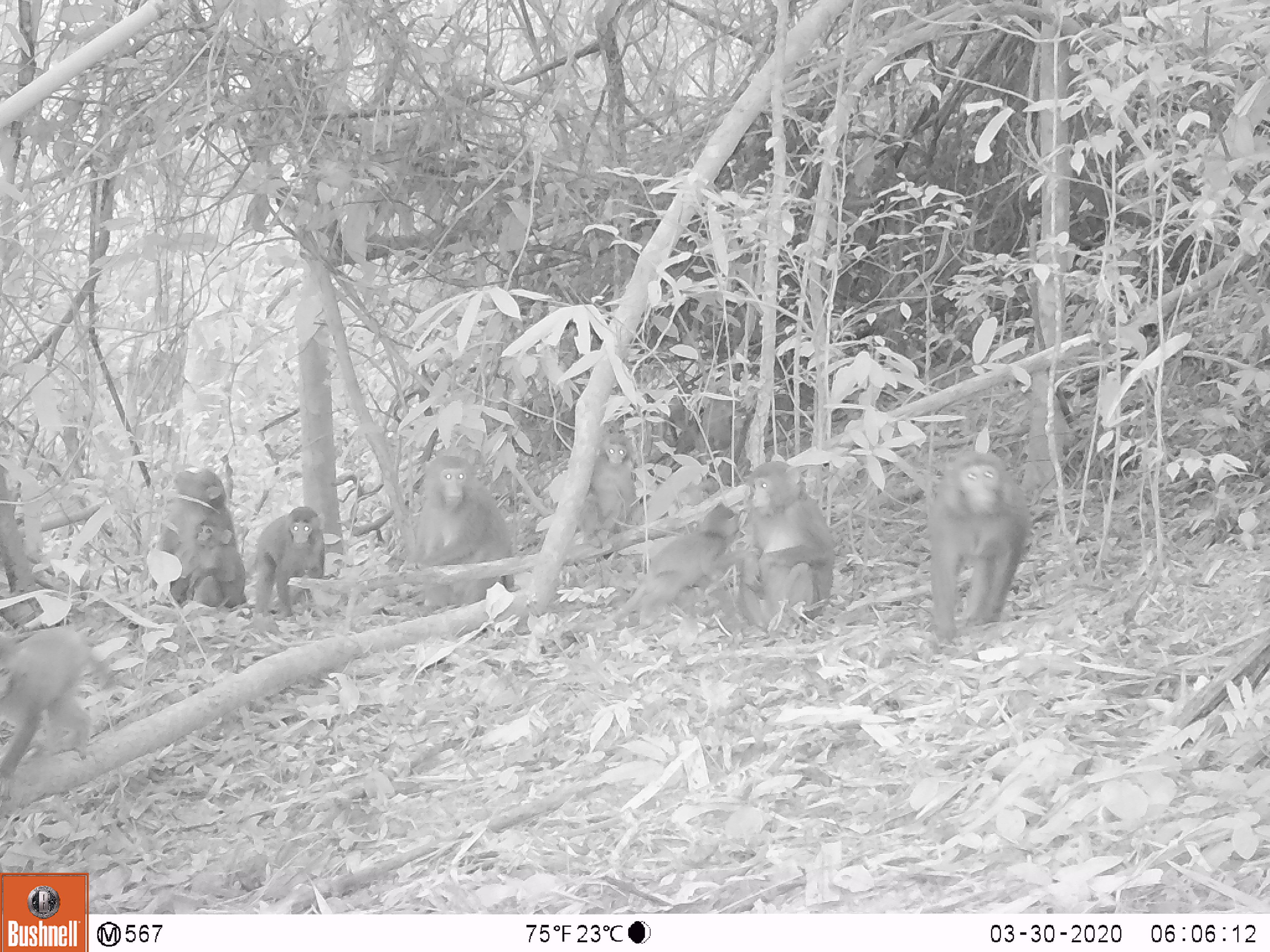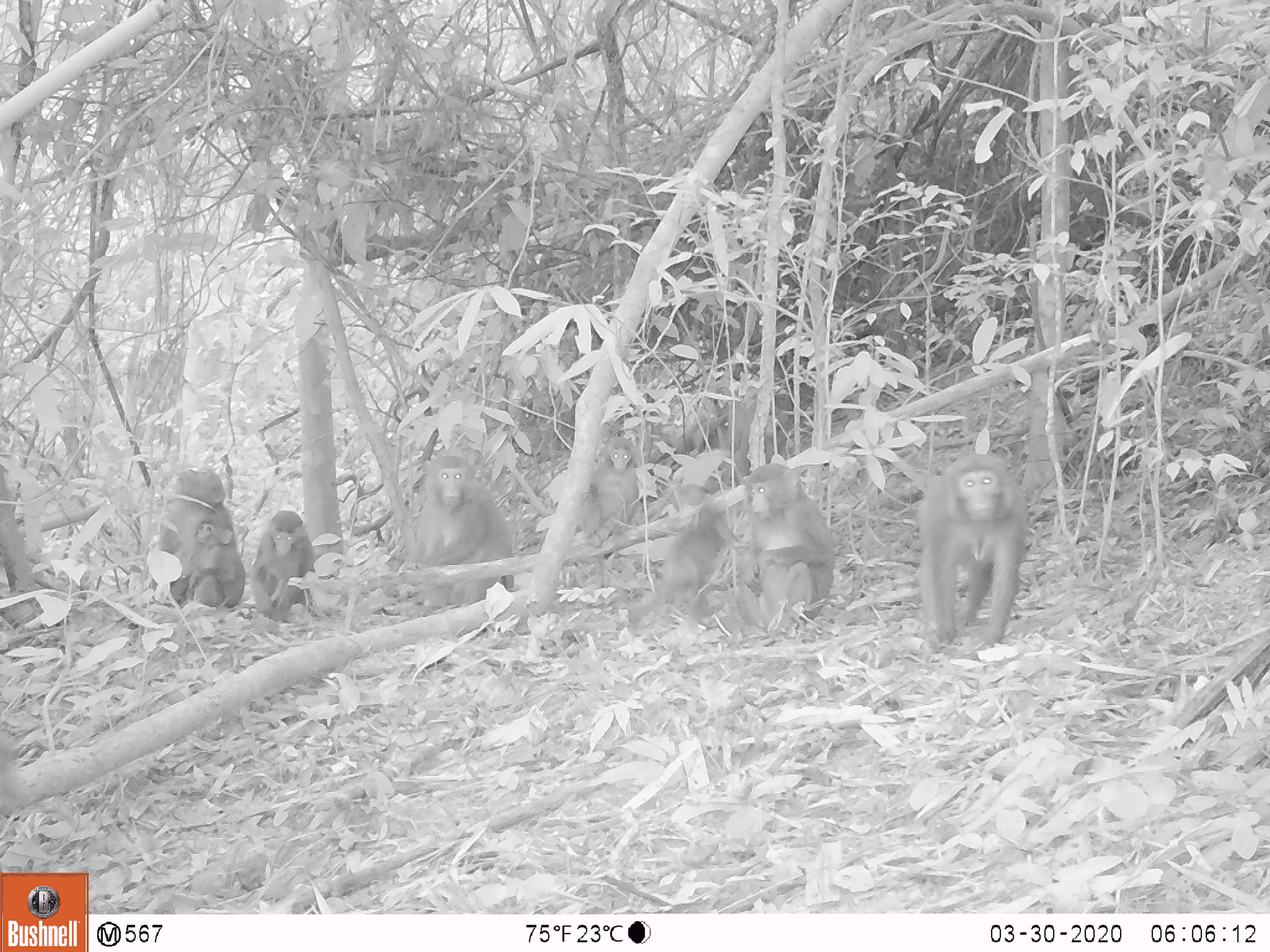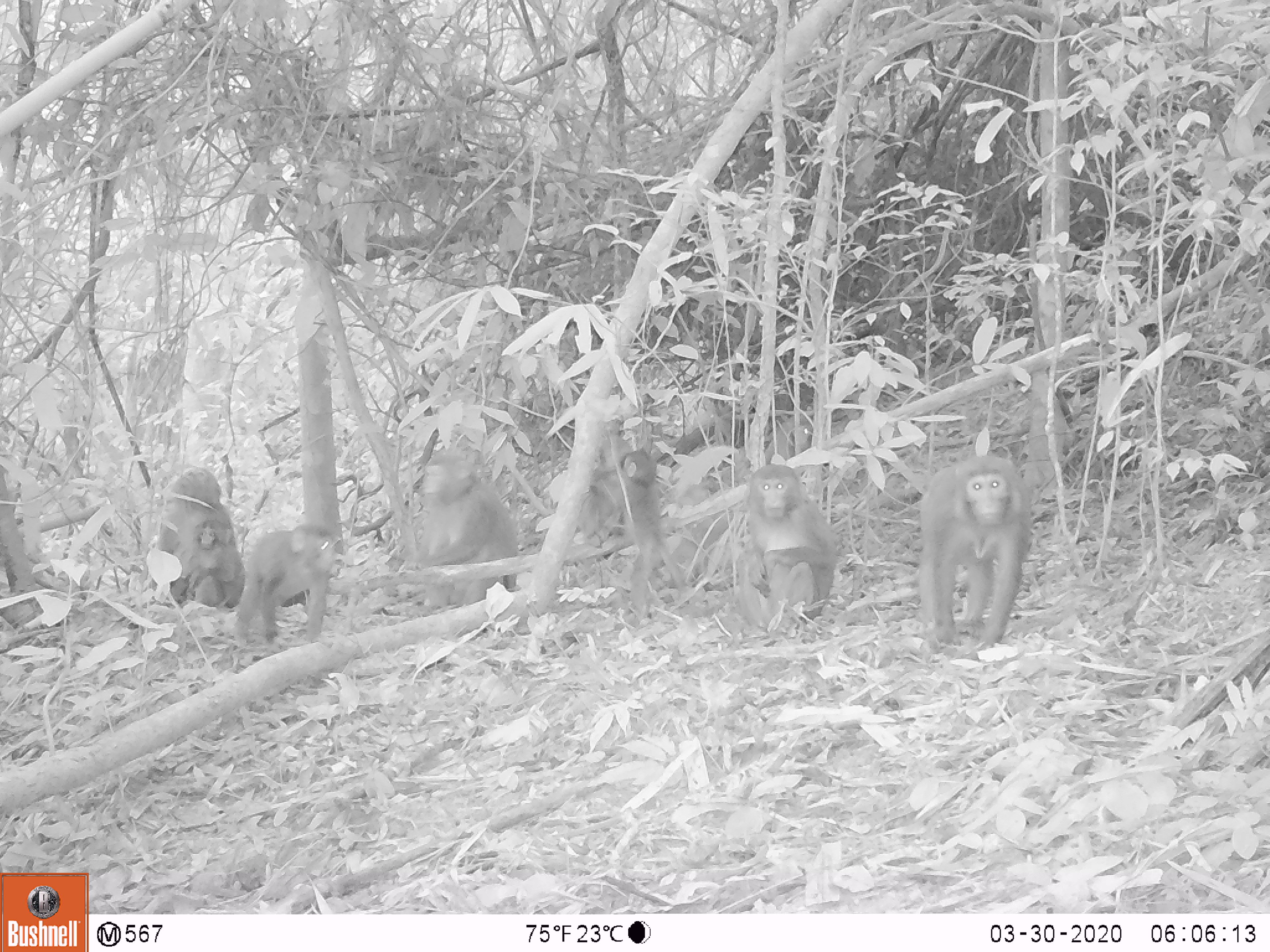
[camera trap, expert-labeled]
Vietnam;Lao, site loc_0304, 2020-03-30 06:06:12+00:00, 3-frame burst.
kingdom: Animalia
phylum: Chordata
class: Mammalia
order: Primates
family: Cercopithecidae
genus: Macaca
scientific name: Macaca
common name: macaques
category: assam or rhesus macaque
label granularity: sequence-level